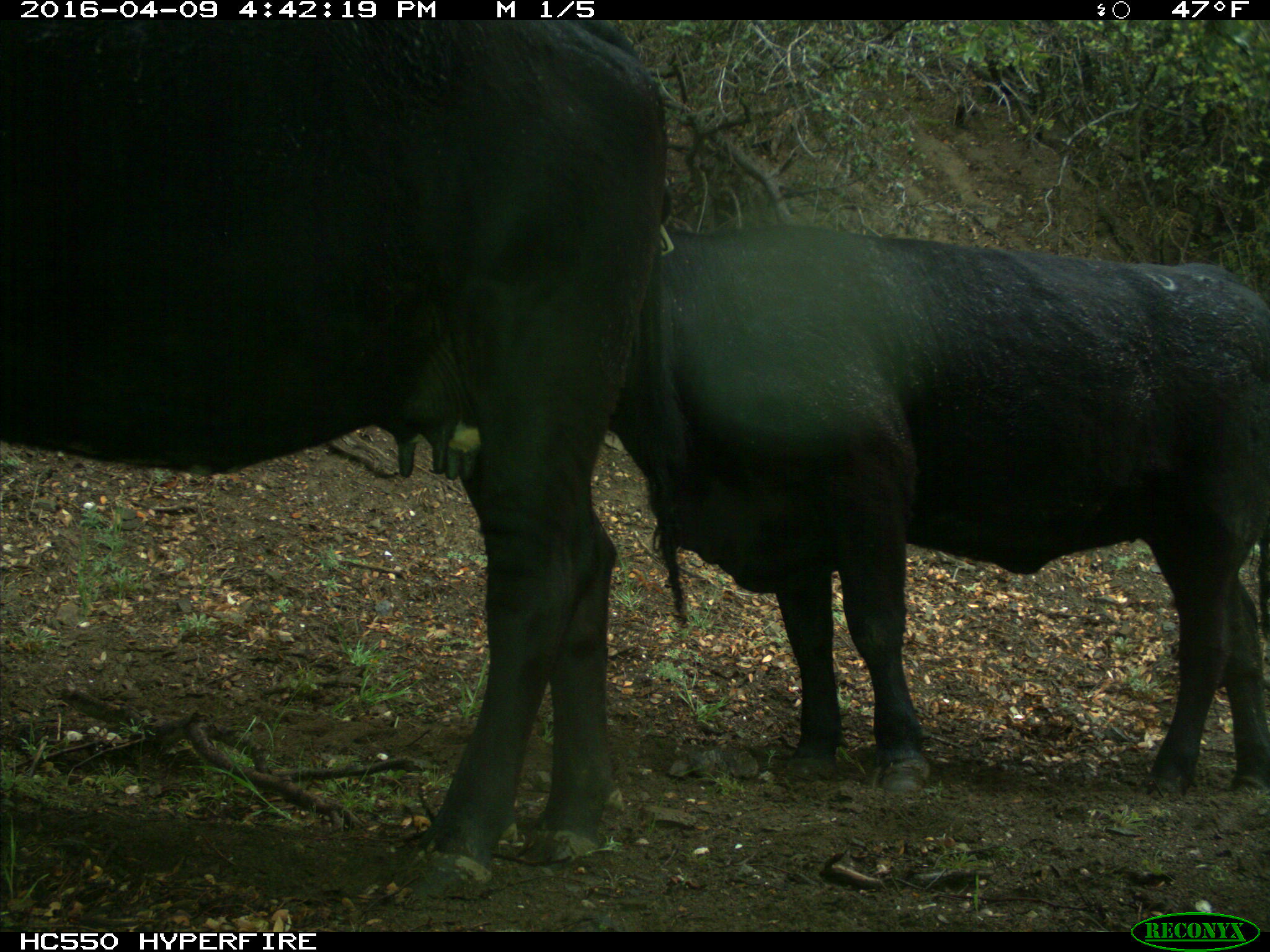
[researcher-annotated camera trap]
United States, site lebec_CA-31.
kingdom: Animalia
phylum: Chordata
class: Mammalia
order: Artiodactyla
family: Bovidae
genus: Bos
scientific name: Bos taurus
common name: domestic cow